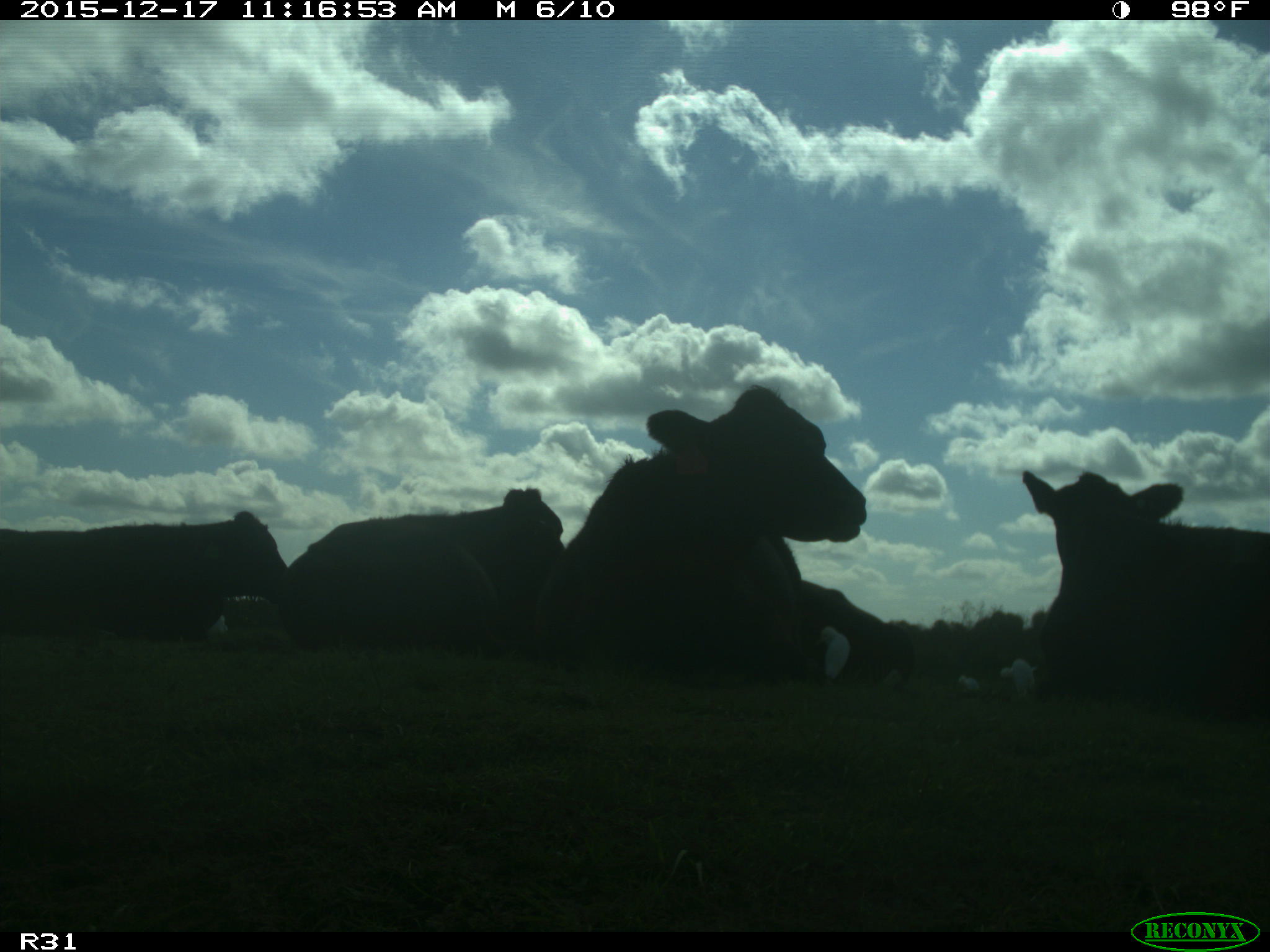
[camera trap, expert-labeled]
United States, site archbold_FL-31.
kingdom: Animalia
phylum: Chordata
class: Mammalia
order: Artiodactyla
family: Bovidae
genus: Bos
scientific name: Bos taurus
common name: domestic cow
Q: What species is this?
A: Bos taurus (domestic cow).